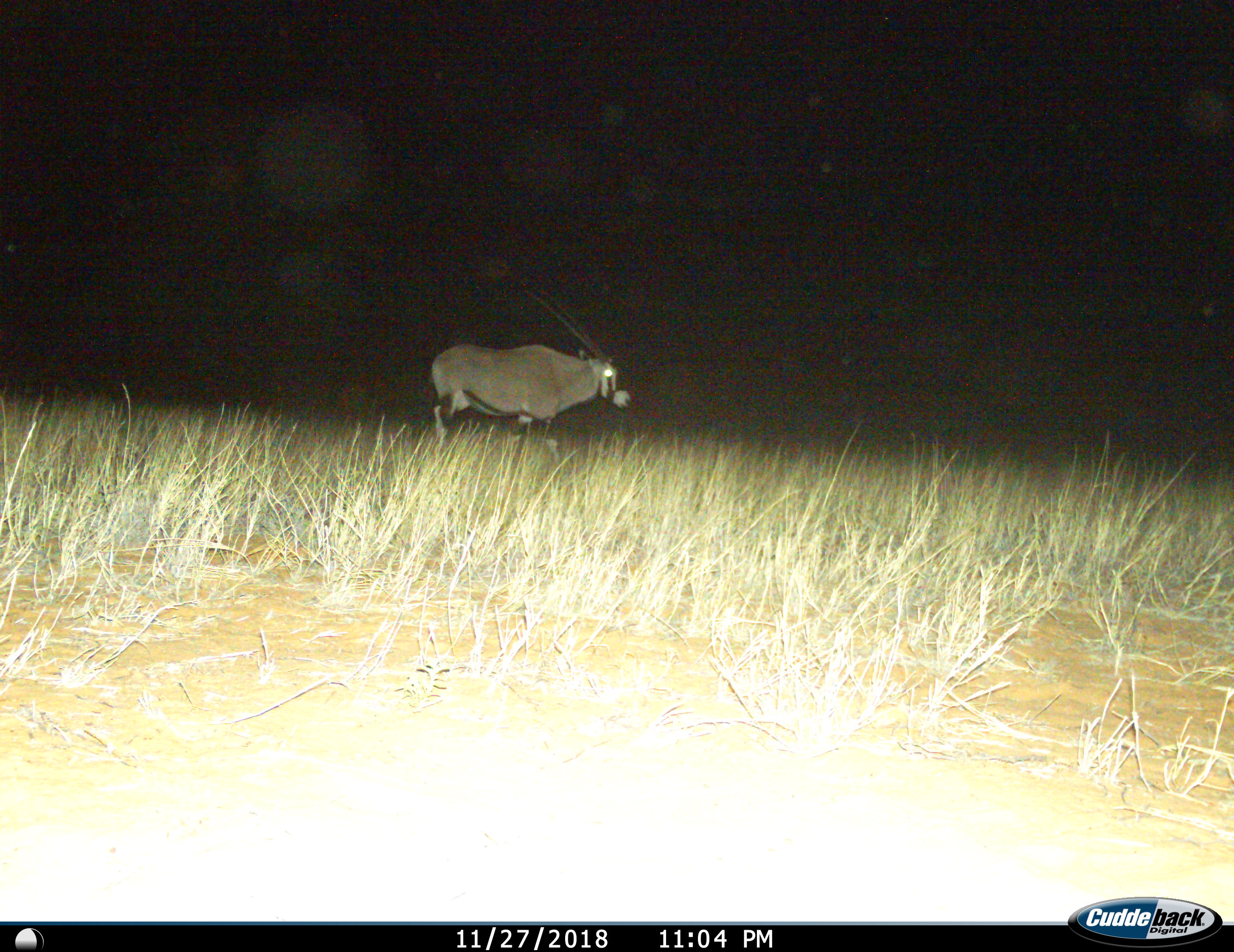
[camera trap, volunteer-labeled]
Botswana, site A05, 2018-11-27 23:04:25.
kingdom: Animalia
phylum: Chordata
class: Mammalia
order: Artiodactyla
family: Bovidae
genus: Oryx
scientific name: Oryx gazella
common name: gemsbok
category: gemsbokoryx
Gemsbokoryx (gemsbok) (Oryx gazella), count 1. Behavior (volunteer vote fractions): standing 36%, resting 0%, moving 64%, interacting 0%. Young present (vote fraction): 0%. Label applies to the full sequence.